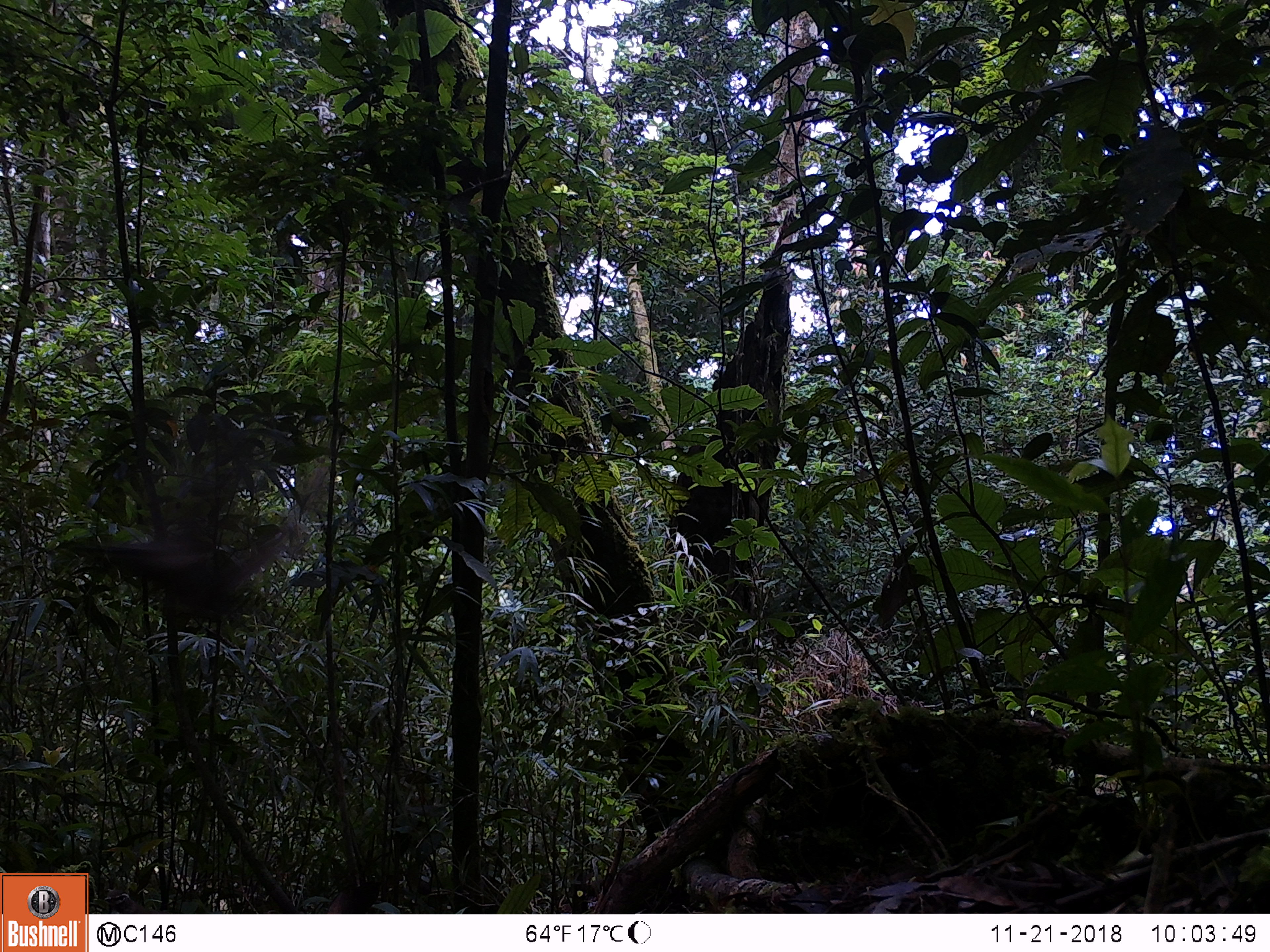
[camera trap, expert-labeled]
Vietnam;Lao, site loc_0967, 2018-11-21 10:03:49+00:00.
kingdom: Animalia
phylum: Chordata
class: Aves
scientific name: Aves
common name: bird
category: unidentified bird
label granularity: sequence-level